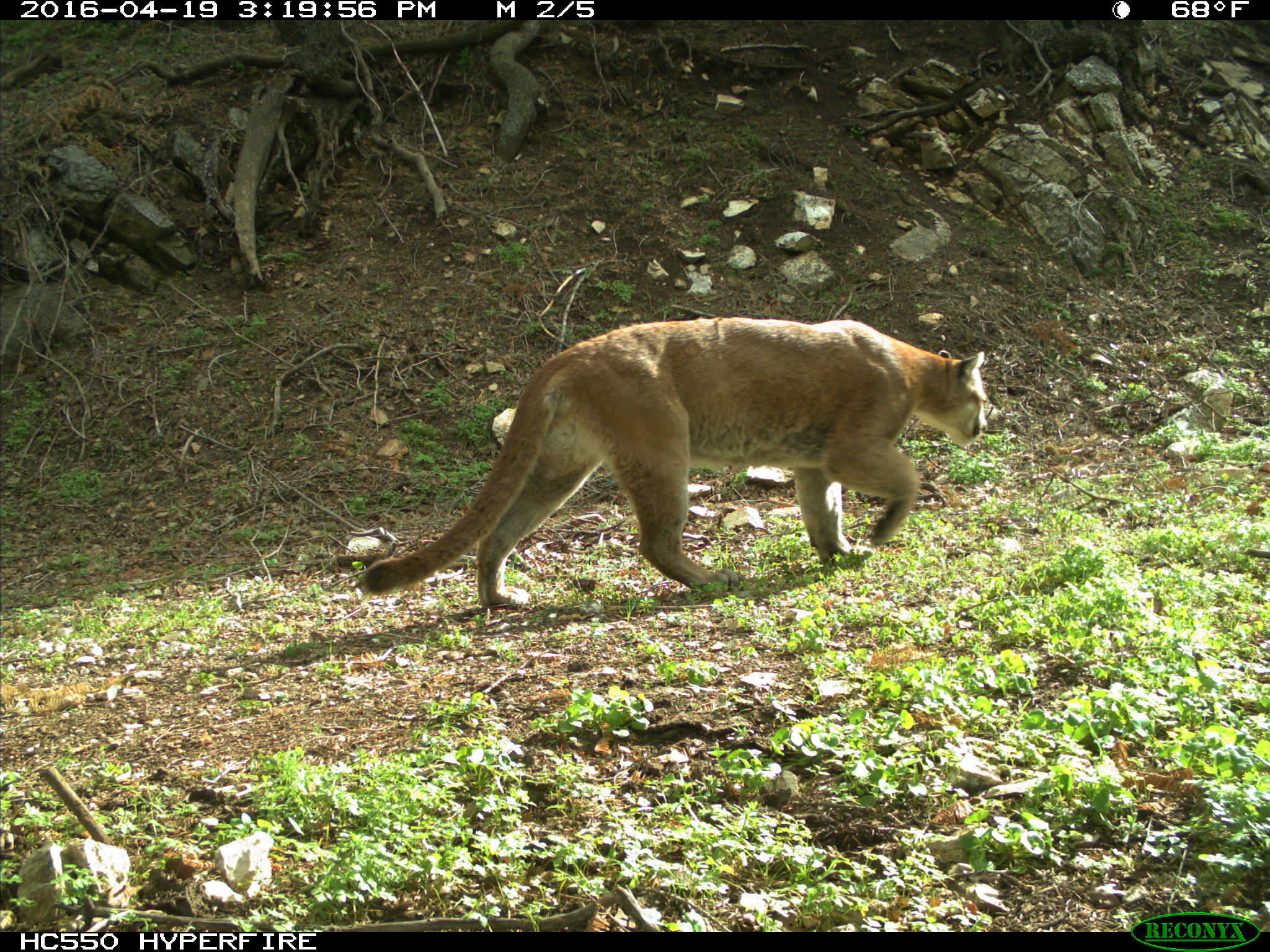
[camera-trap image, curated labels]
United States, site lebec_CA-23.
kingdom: Animalia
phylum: Chordata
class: Mammalia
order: Carnivora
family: Felidae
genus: Puma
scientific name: Puma concolor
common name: mountain lion